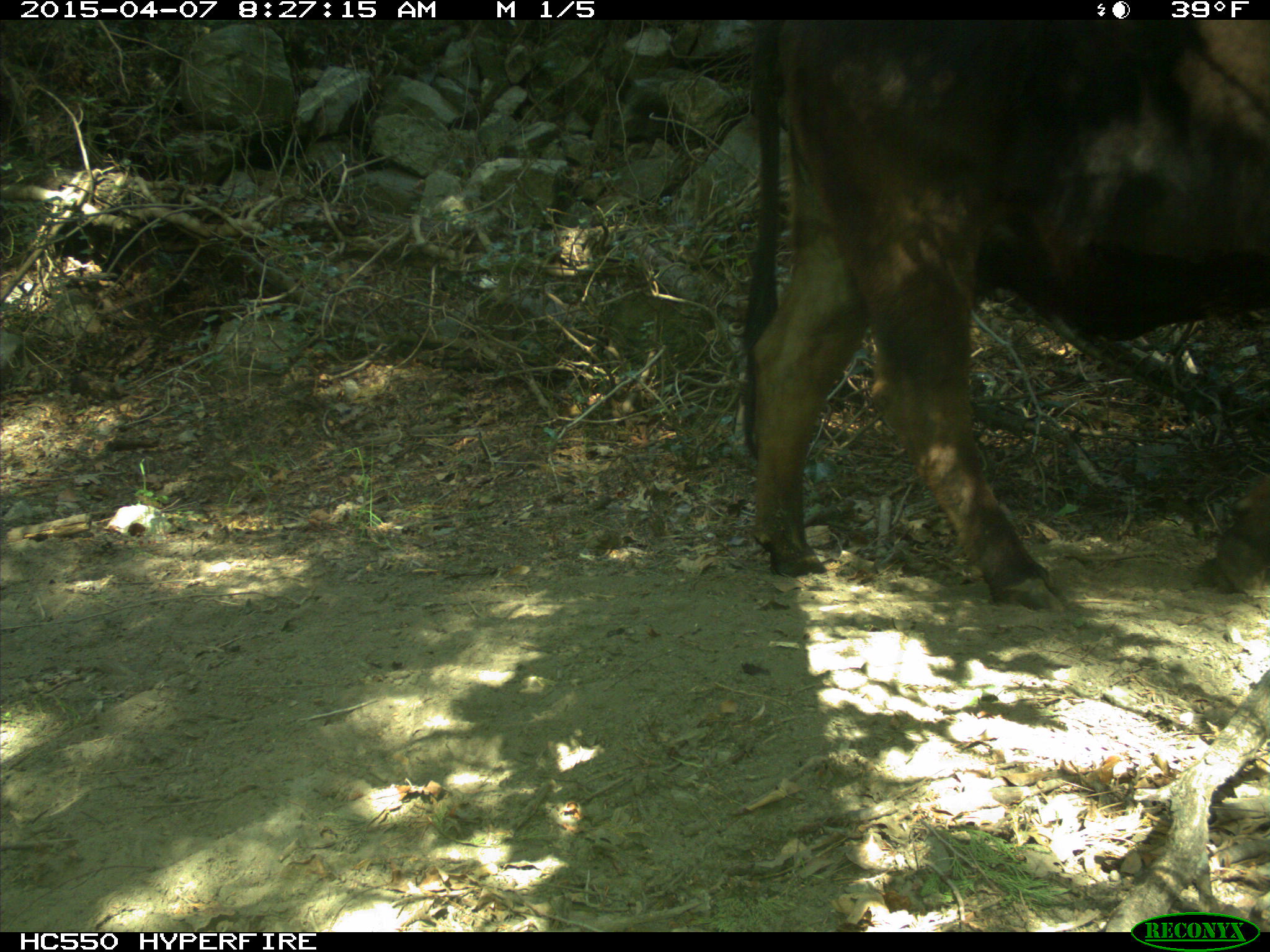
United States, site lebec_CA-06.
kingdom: Animalia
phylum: Chordata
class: Mammalia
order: Artiodactyla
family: Bovidae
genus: Bos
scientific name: Bos taurus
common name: domestic cow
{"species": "Bos taurus (domestic cow)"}